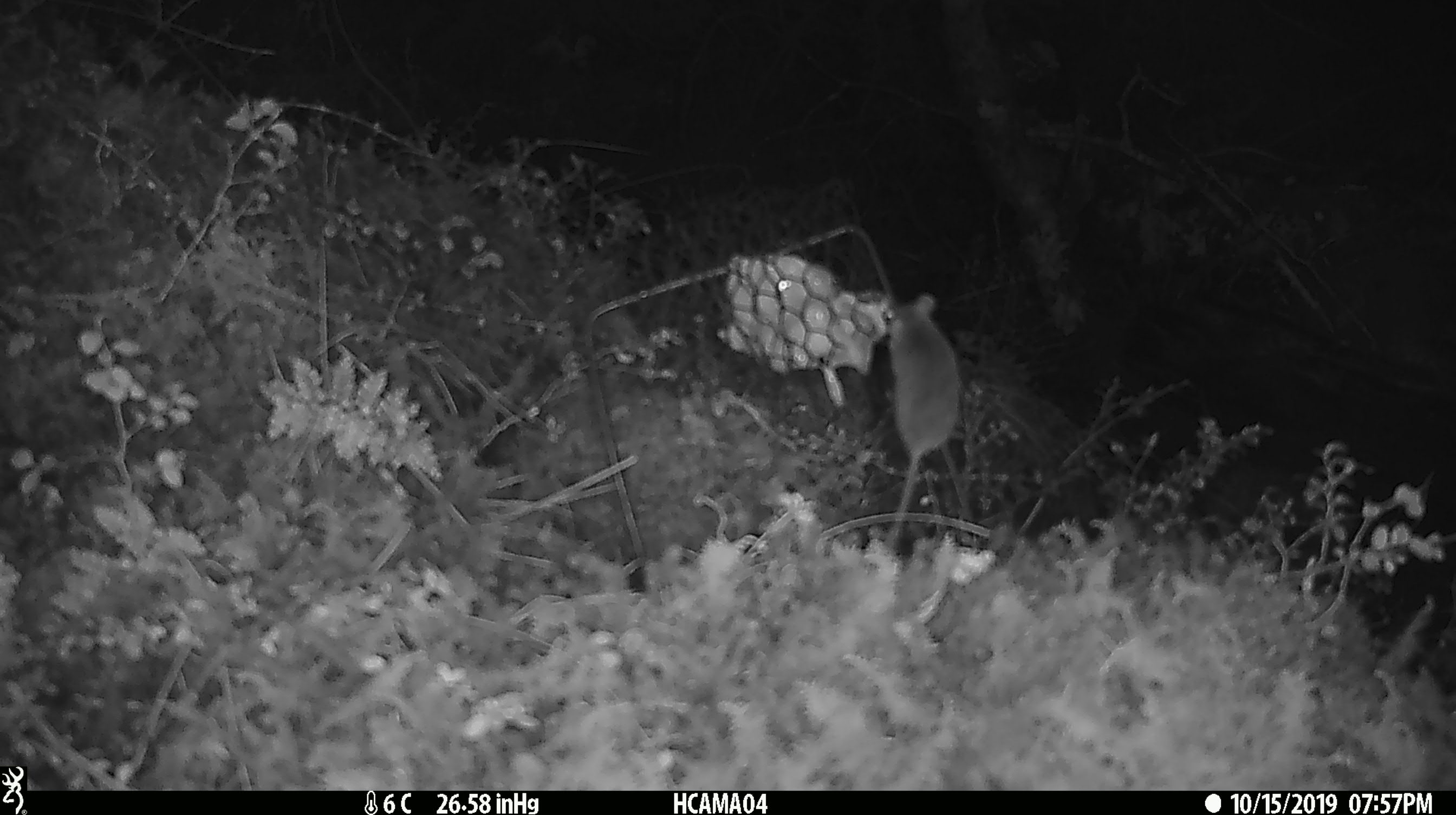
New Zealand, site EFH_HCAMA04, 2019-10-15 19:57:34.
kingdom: Animalia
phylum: Chordata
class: Mammalia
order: Rodentia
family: Muridae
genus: Mus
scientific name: Mus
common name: mouse